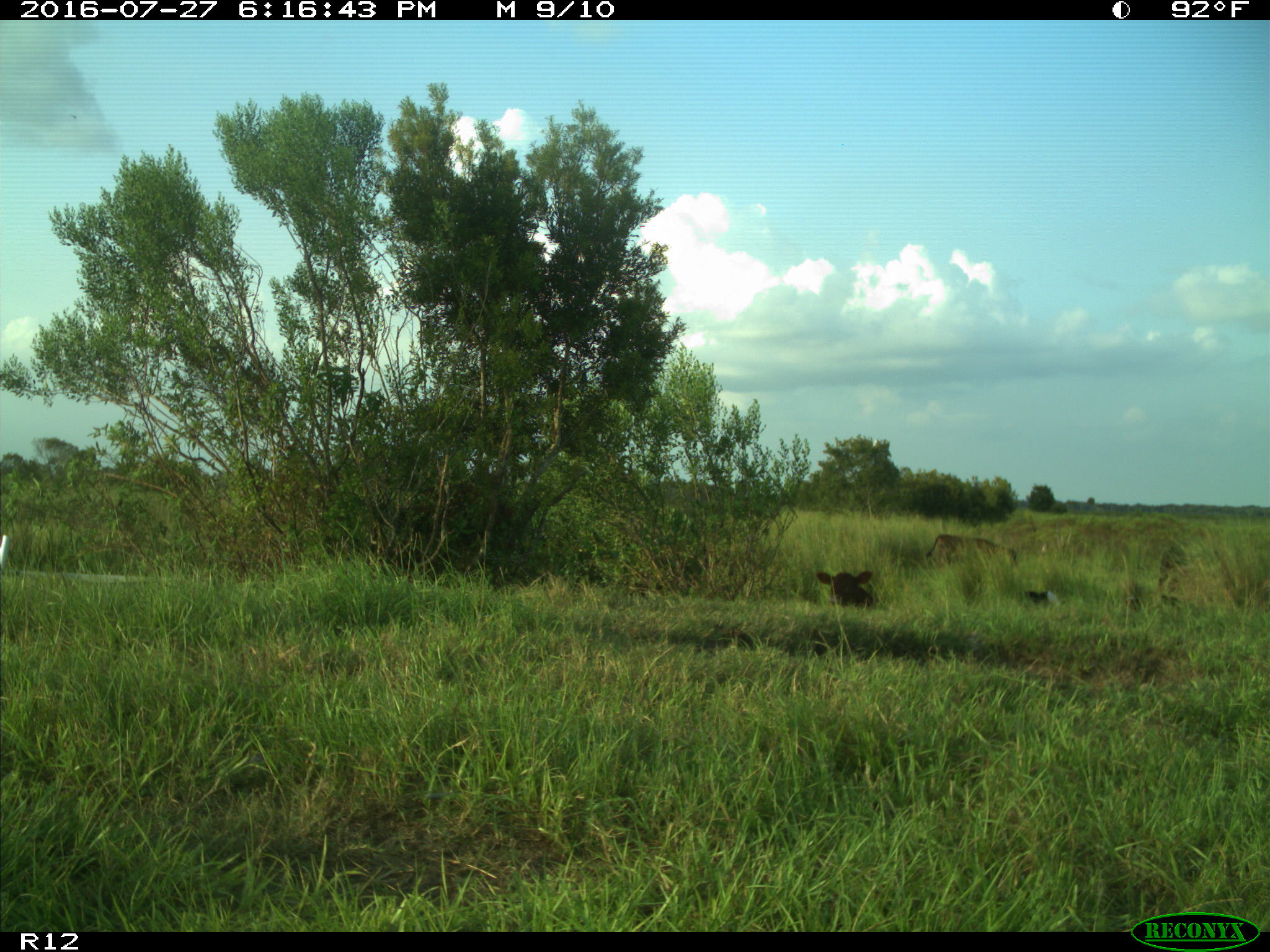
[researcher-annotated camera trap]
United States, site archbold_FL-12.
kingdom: Animalia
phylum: Chordata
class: Mammalia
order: Artiodactyla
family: Bovidae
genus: Bos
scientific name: Bos taurus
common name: domestic cow